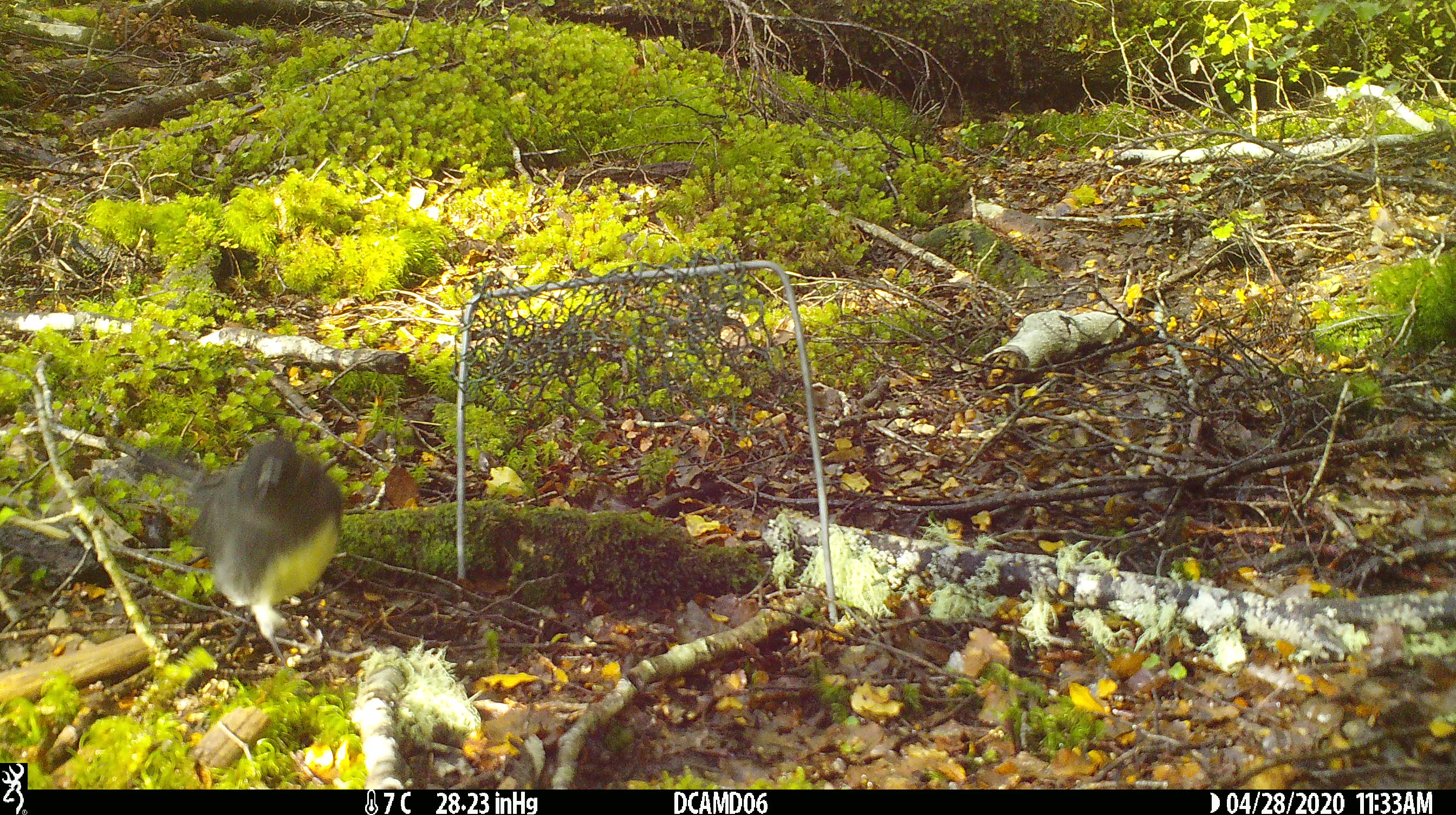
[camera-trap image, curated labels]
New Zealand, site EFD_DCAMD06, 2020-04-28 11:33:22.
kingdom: Animalia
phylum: Chordata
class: Aves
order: Passeriformes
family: Petroicidae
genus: Petroica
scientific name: Petroica australis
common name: new zealand robin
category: robin